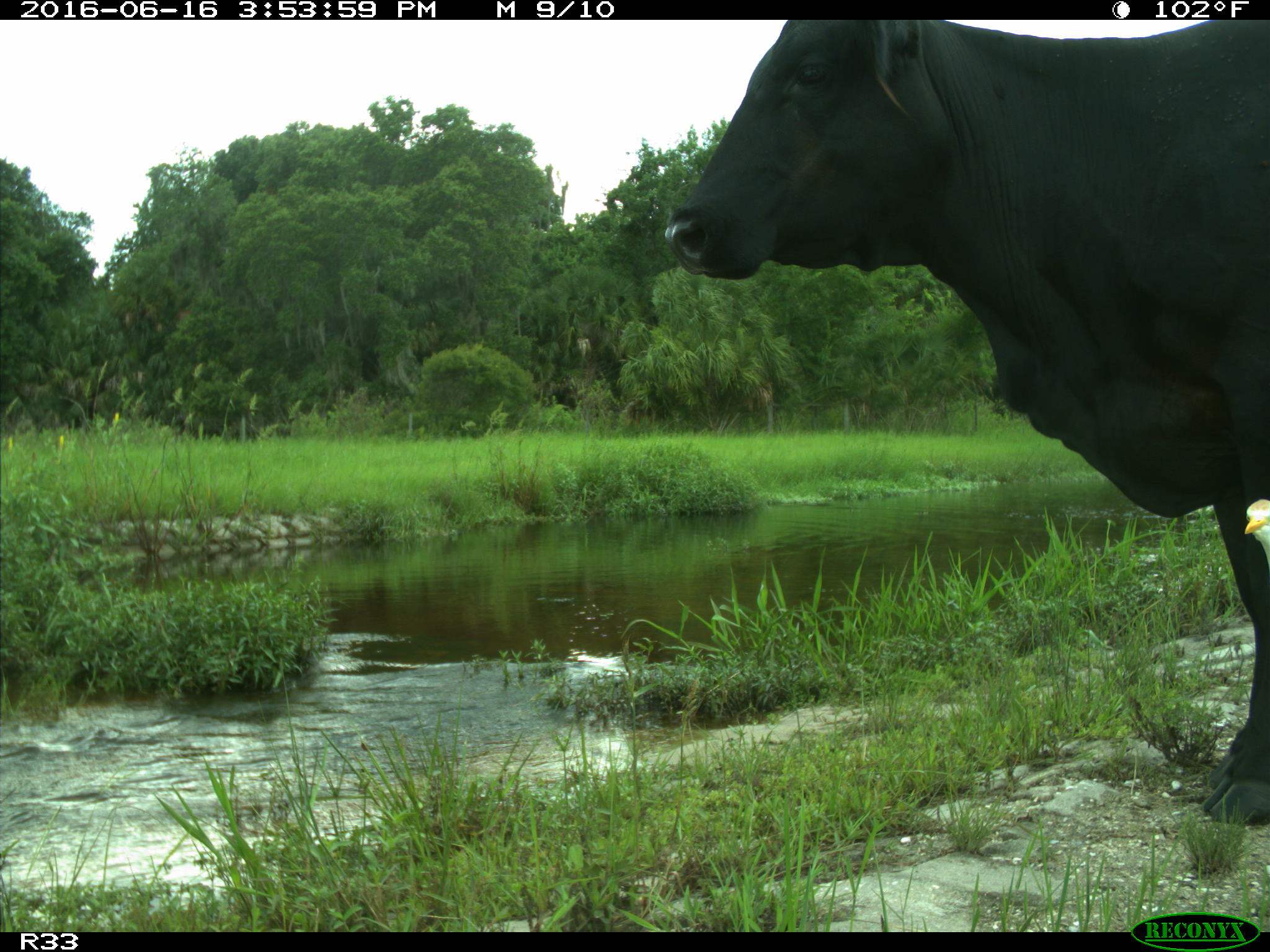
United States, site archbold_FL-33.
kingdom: Animalia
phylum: Chordata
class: Mammalia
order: Artiodactyla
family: Bovidae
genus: Bos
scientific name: Bos taurus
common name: domestic cow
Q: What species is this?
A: Bos taurus (domestic cow).